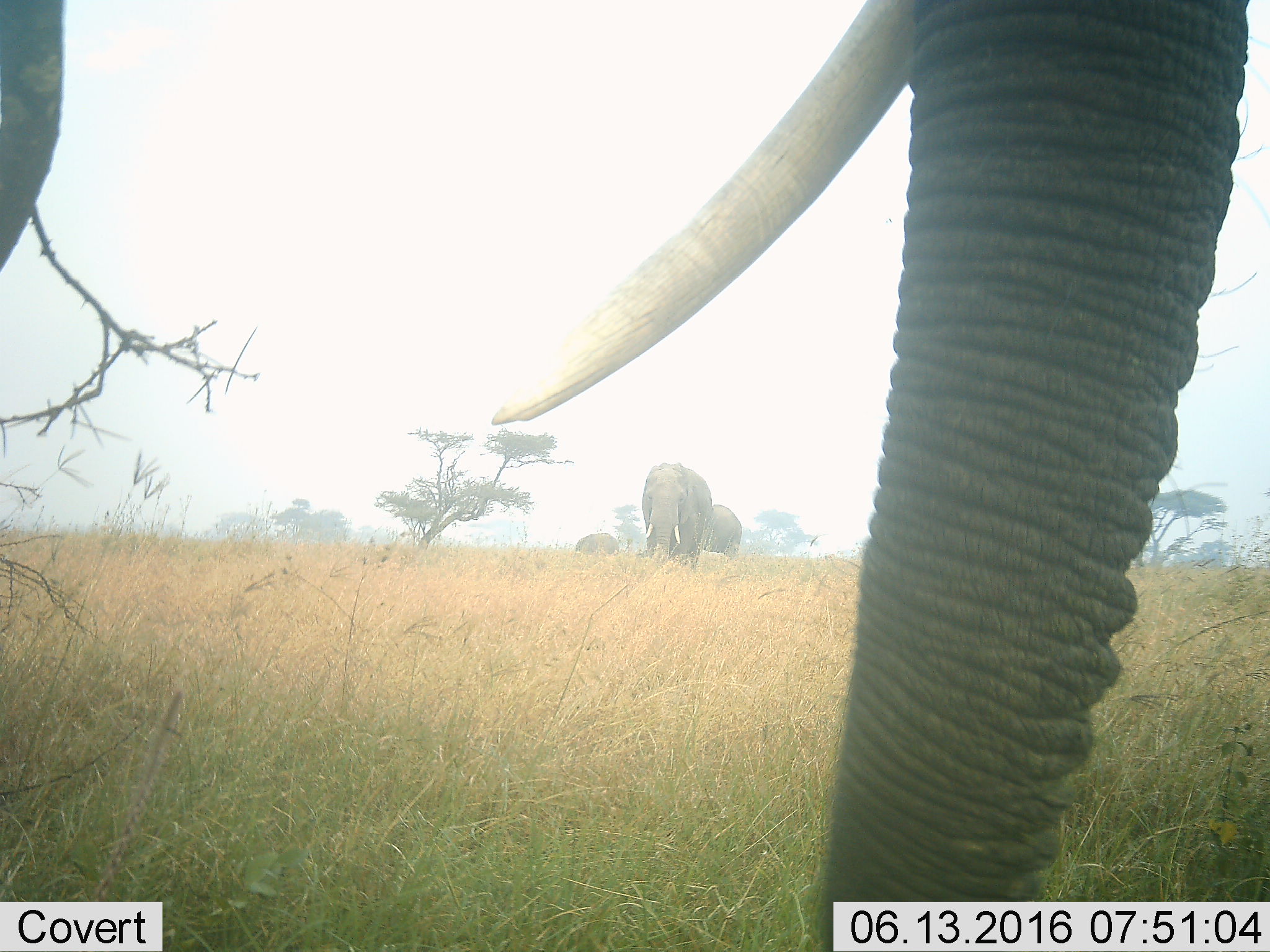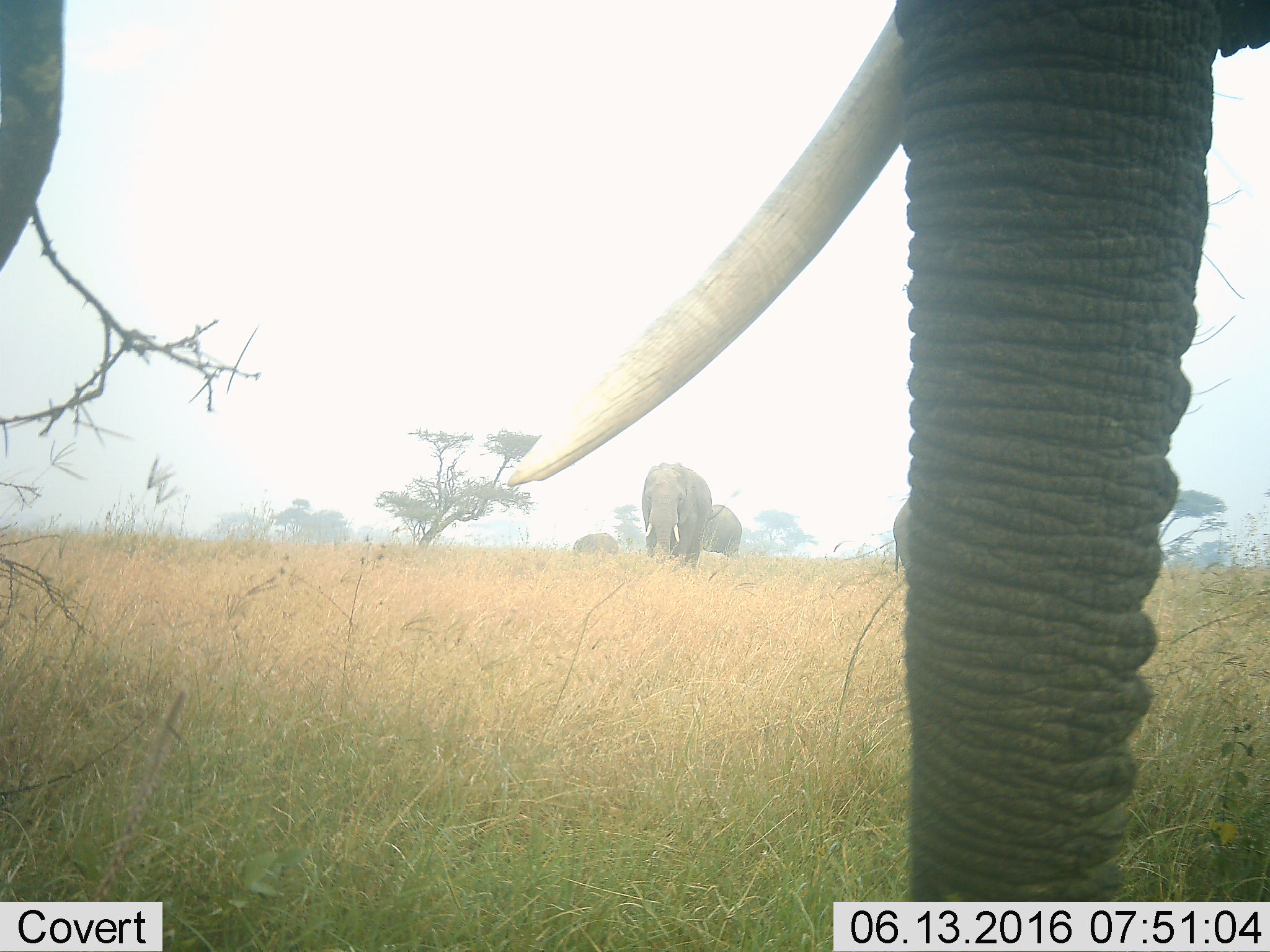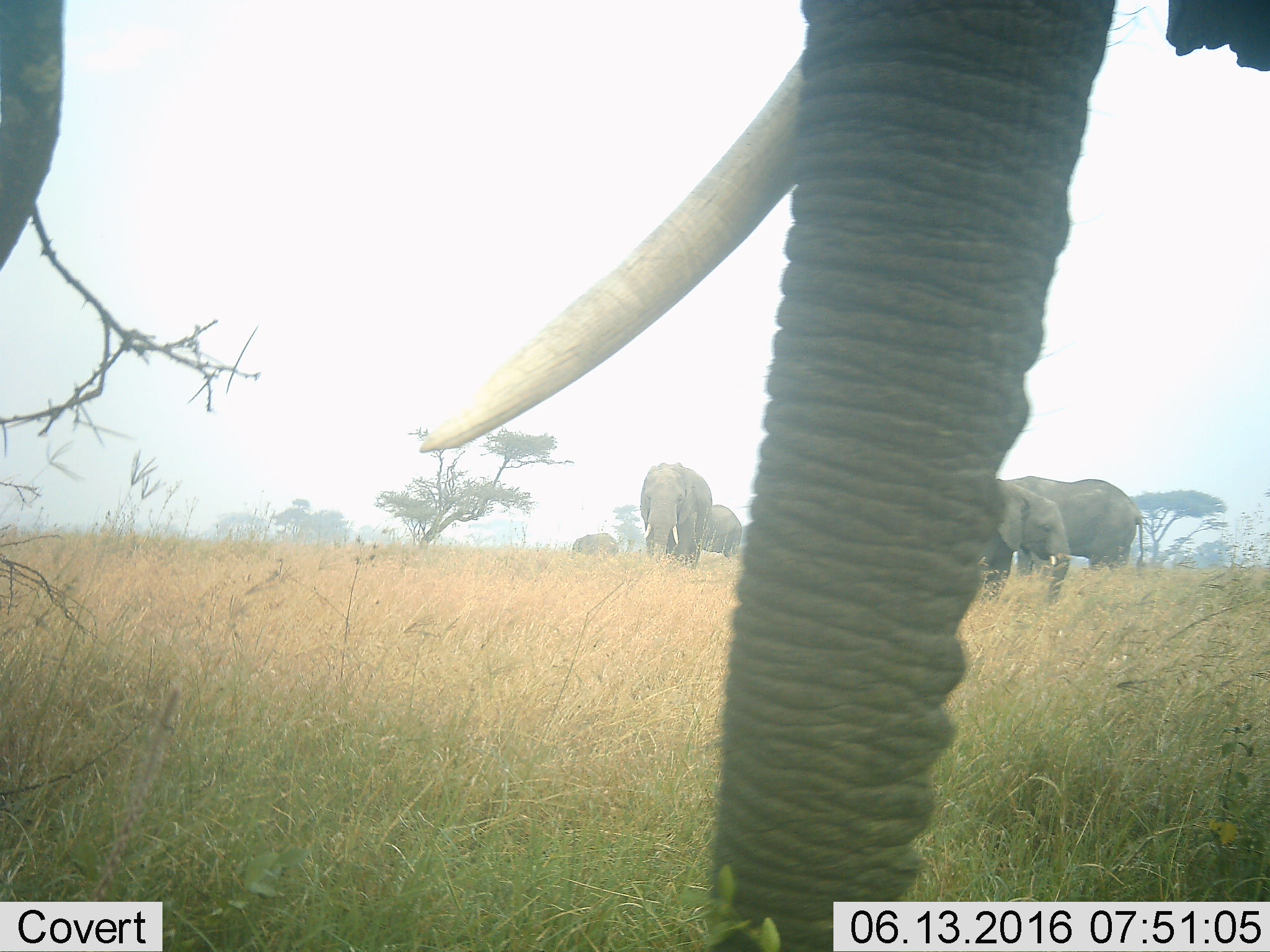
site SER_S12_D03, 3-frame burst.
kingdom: Animalia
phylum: Chordata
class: Mammalia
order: Proboscidea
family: Elephantidae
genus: Loxodonta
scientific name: Loxodonta africana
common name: african bush elephant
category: elephant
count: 6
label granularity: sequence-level